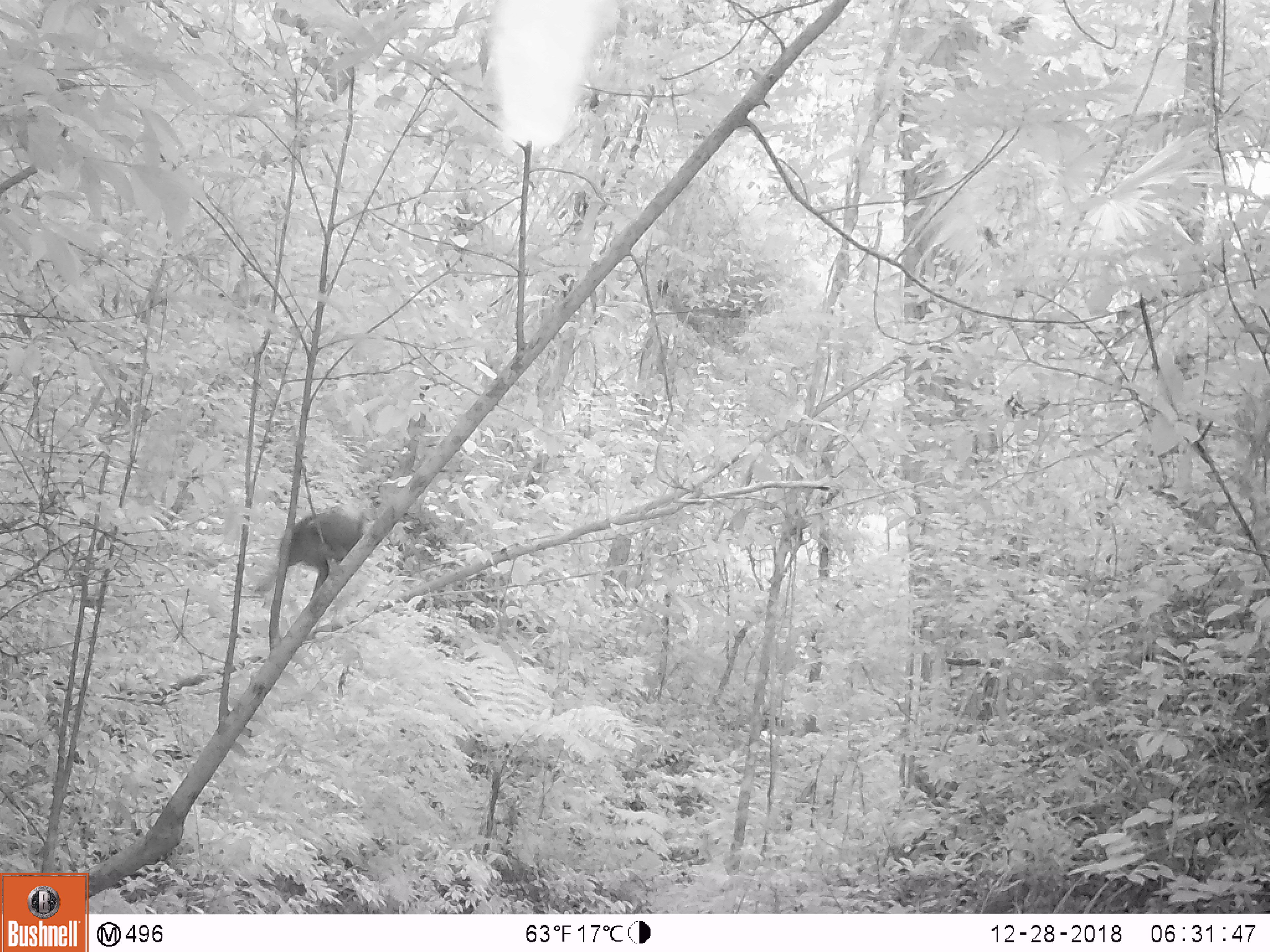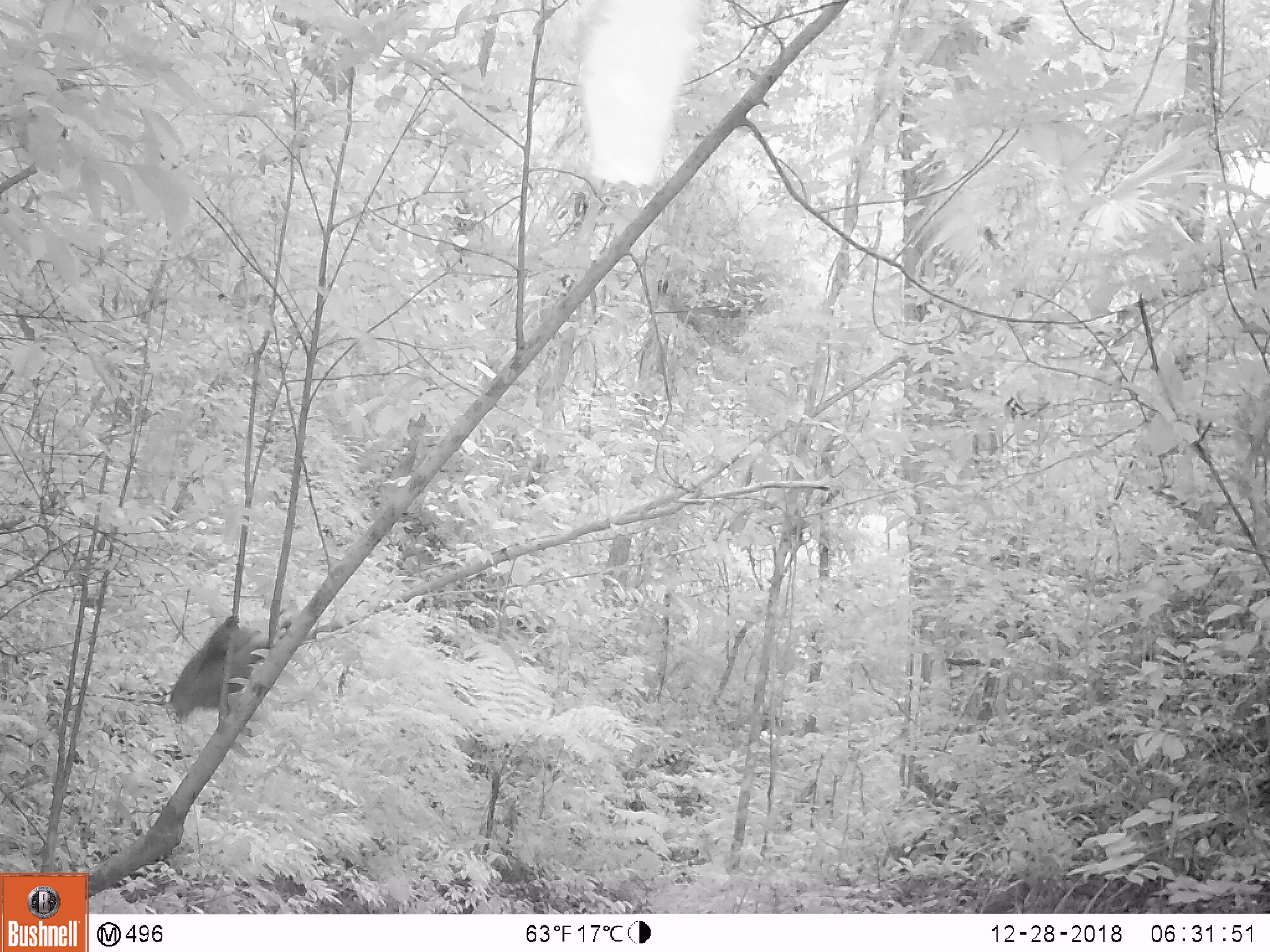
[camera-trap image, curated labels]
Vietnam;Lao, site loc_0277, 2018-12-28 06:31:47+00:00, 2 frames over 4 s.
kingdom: Animalia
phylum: Chordata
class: Mammalia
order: Primates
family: Cercopithecidae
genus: Macaca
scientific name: Macaca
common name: macaque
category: unidentified macaque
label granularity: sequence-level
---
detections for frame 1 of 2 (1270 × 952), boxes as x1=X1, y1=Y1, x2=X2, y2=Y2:
unidentified macaque: x1=277, y1=508, x2=370, y2=602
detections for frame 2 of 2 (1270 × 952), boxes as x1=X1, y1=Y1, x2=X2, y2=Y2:
unidentified macaque: x1=167, y1=613, x2=271, y2=732